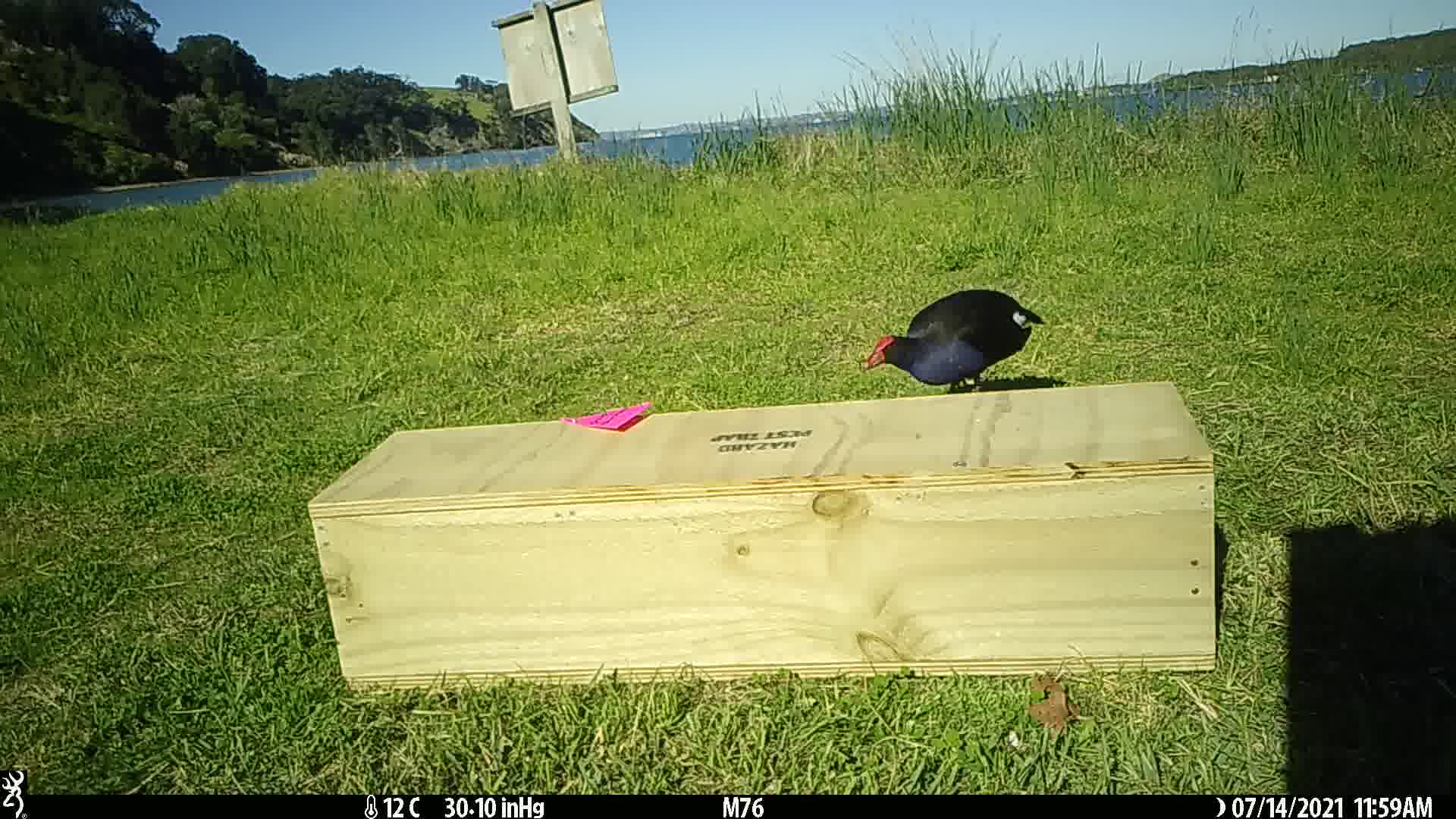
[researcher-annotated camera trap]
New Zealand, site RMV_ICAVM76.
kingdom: Animalia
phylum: Chordata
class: Aves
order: Gruiformes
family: Rallidae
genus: Porphyrio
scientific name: Porphyrio melanotus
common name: australasian swamphen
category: pukeko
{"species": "pukeko (australasian swamphen) (Porphyrio melanotus)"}